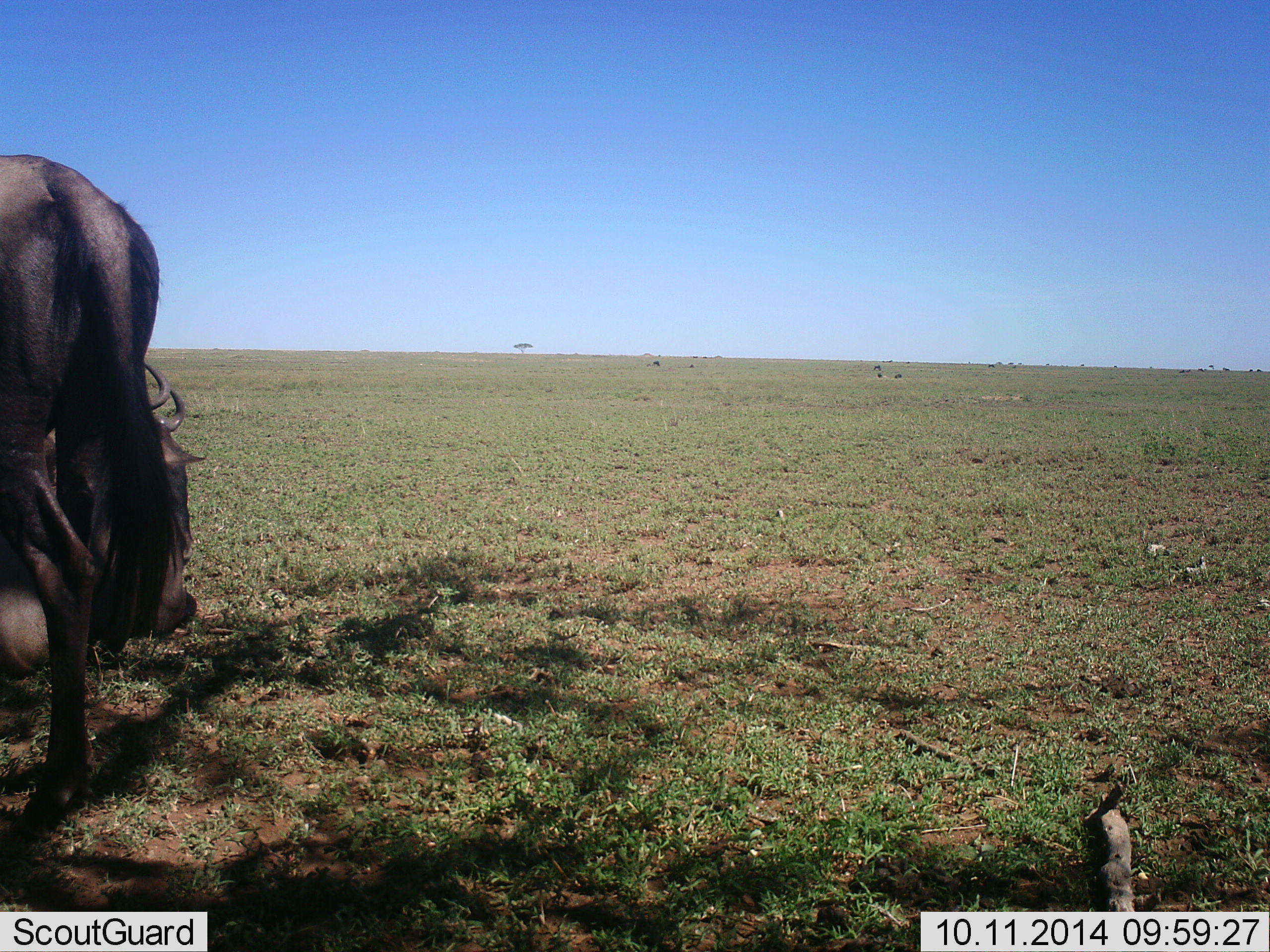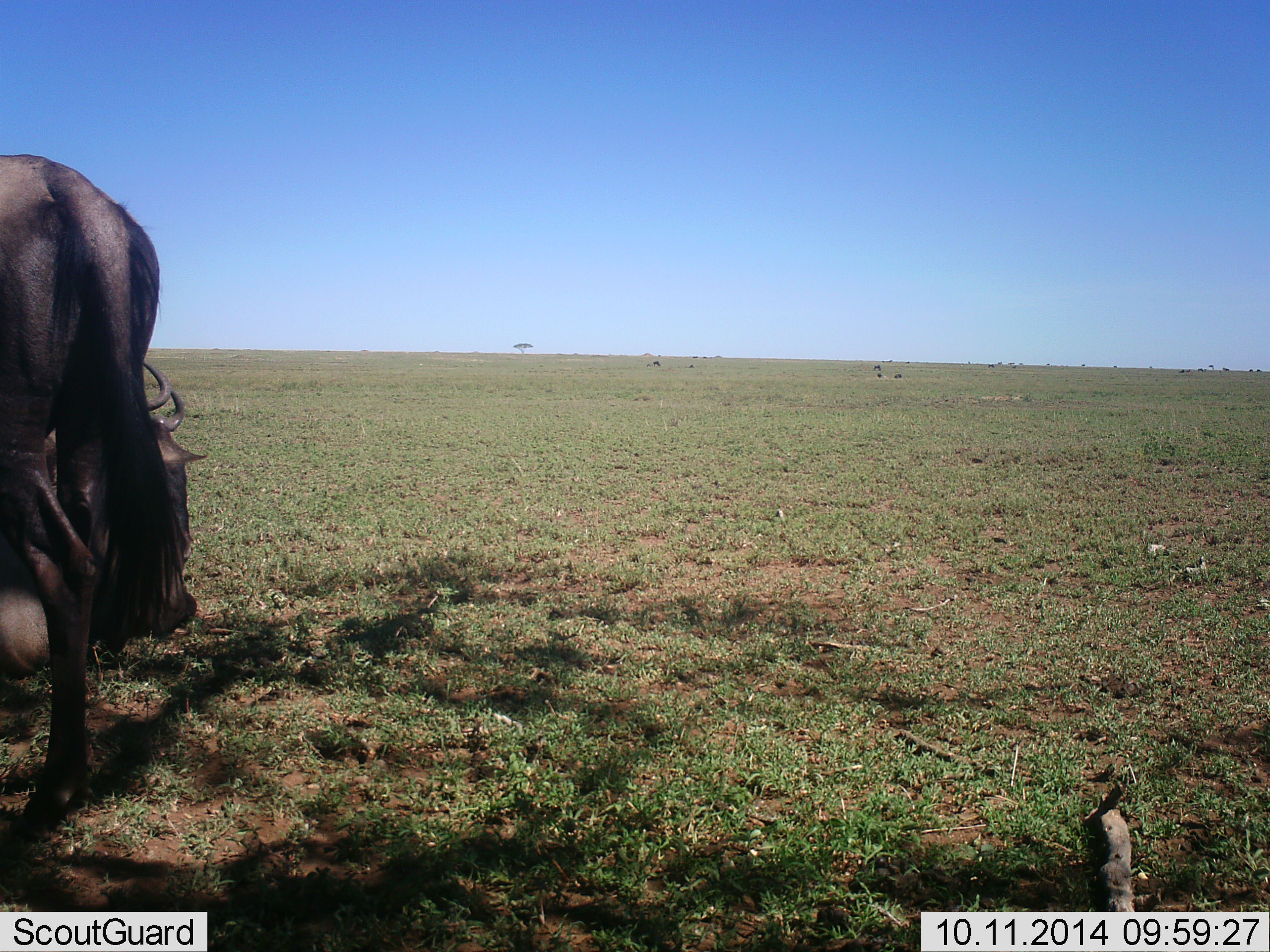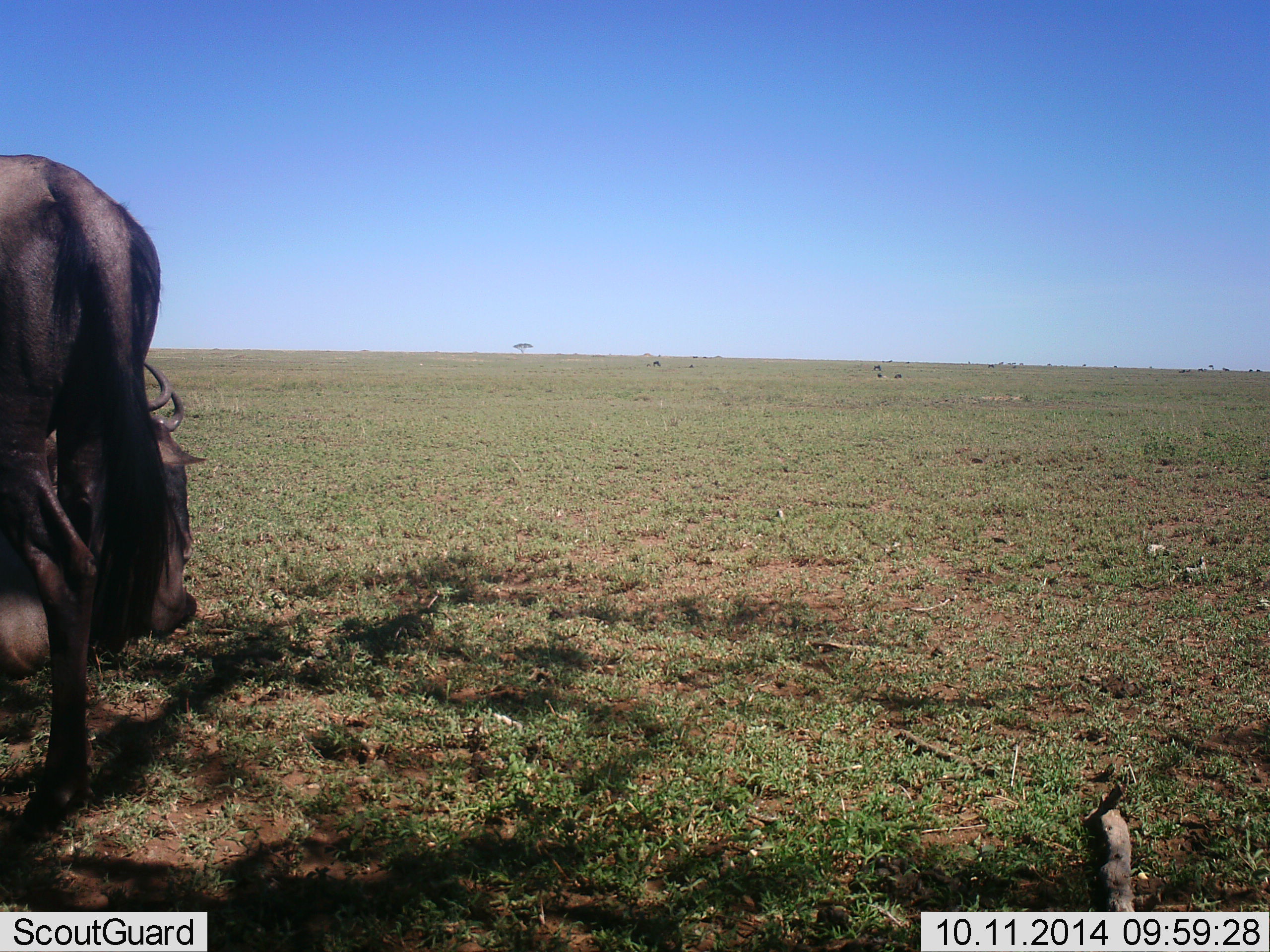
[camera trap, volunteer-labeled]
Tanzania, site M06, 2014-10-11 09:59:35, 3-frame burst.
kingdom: Animalia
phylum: Chordata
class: Mammalia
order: Artiodactyla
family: Bovidae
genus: Connochaetes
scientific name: Connochaetes taurinus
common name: blue wildebeest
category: wildebeest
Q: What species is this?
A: Wildebeest (blue wildebeest) (Connochaetes taurinus).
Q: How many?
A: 2.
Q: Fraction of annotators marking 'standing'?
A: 80%.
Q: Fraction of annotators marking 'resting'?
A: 60%.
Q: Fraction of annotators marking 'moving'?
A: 0%.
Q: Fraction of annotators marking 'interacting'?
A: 0%.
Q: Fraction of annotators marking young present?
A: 0%.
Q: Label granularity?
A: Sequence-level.